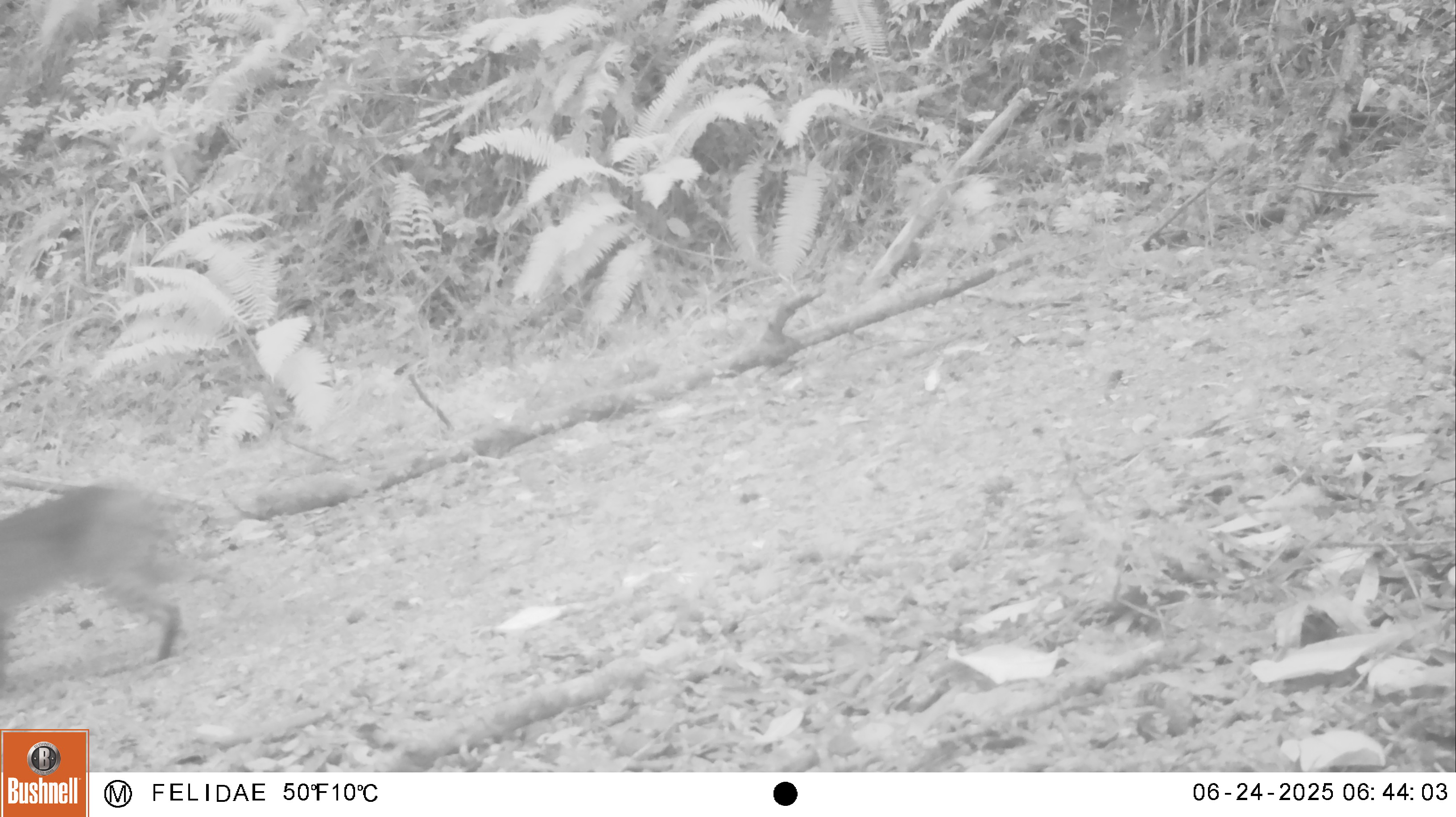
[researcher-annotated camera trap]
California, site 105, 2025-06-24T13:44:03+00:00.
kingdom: Animalia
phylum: Chordata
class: Mammalia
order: Carnivora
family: Felidae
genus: Lynx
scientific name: Lynx rufus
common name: bobcat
Bobcat (Lynx rufus).